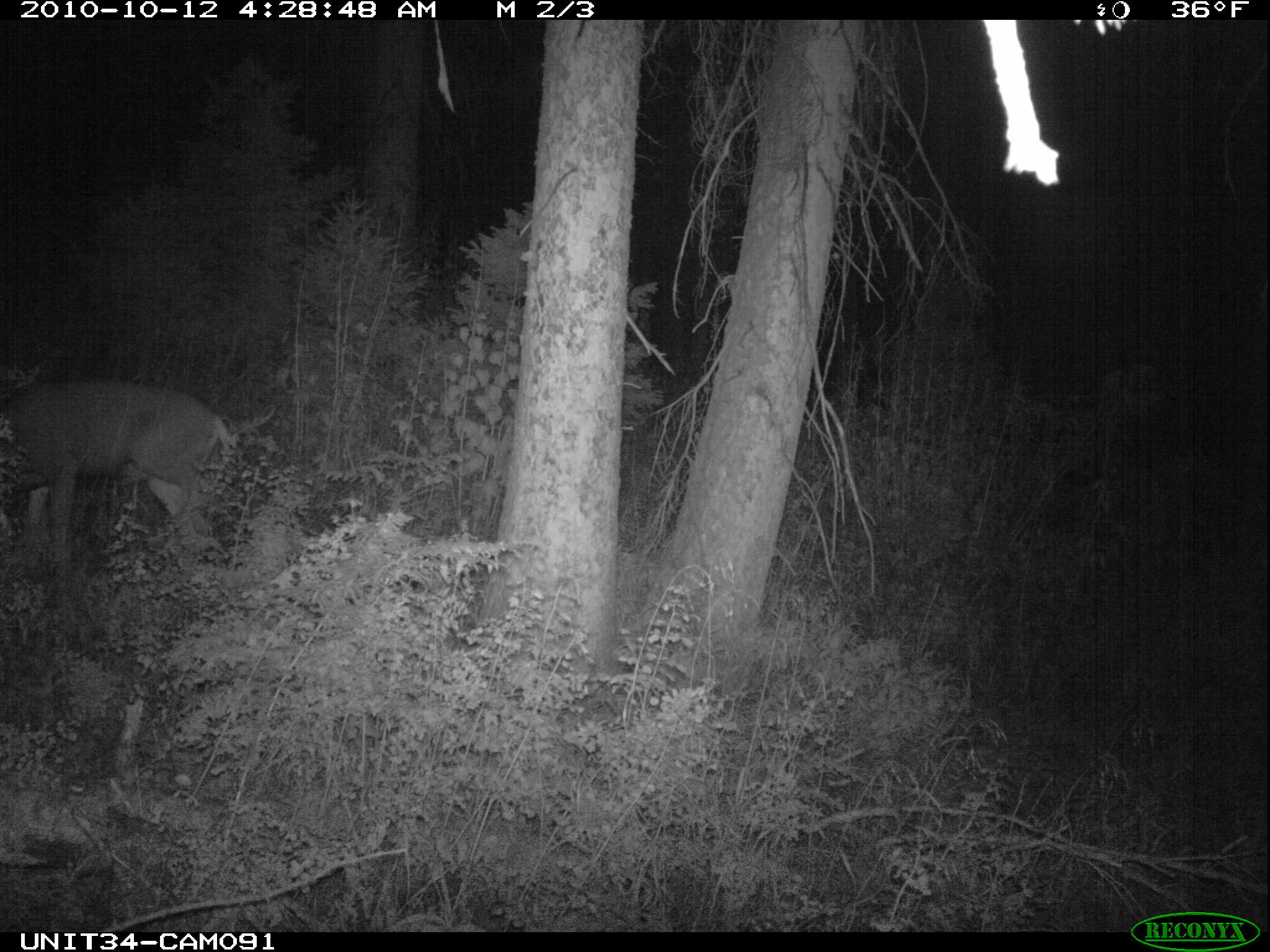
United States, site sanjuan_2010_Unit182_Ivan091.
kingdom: Animalia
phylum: Chordata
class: Mammalia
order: Artiodactyla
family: Cervidae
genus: Odocoileus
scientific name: Odocoileus hemionus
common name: mule deer